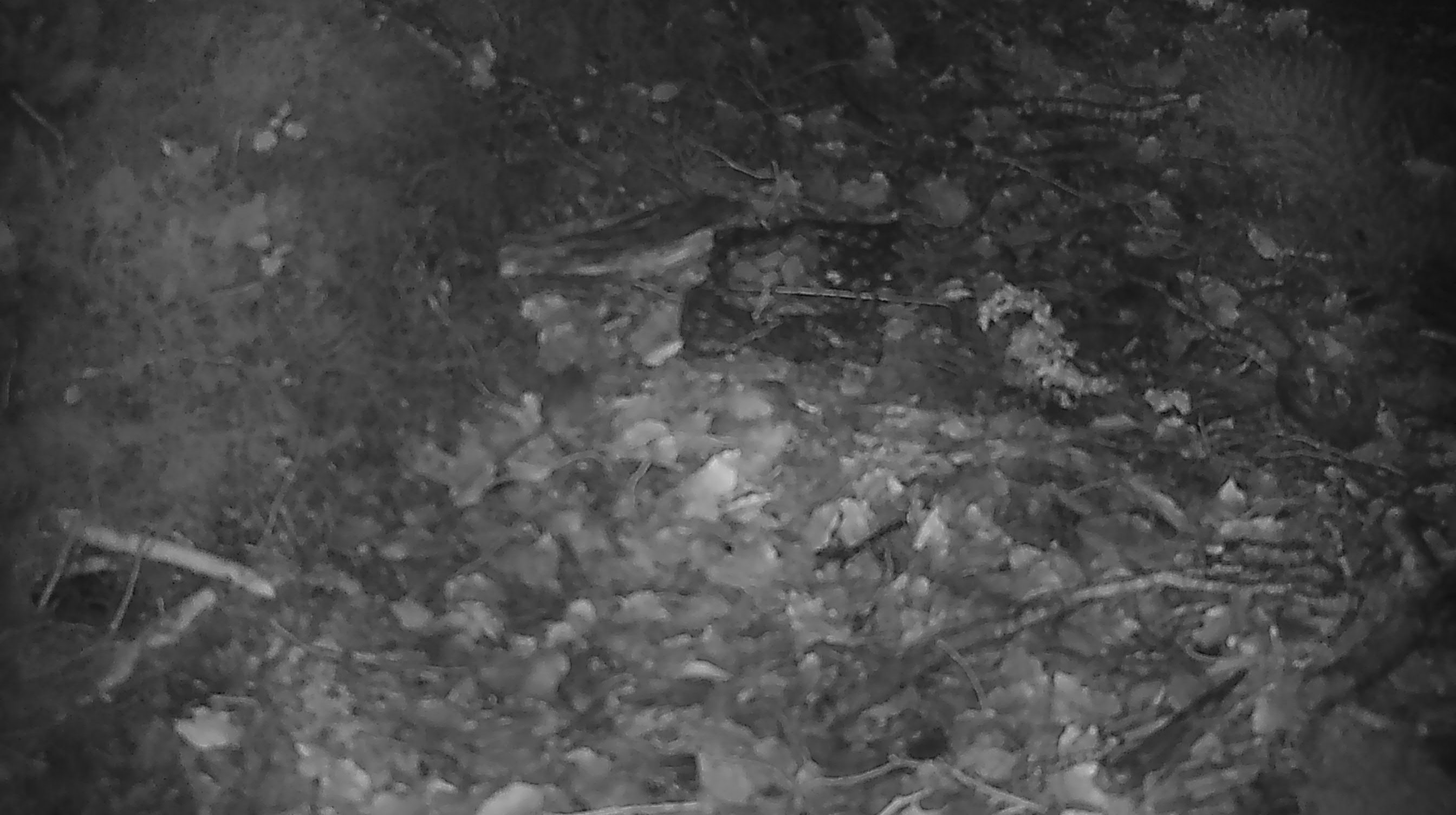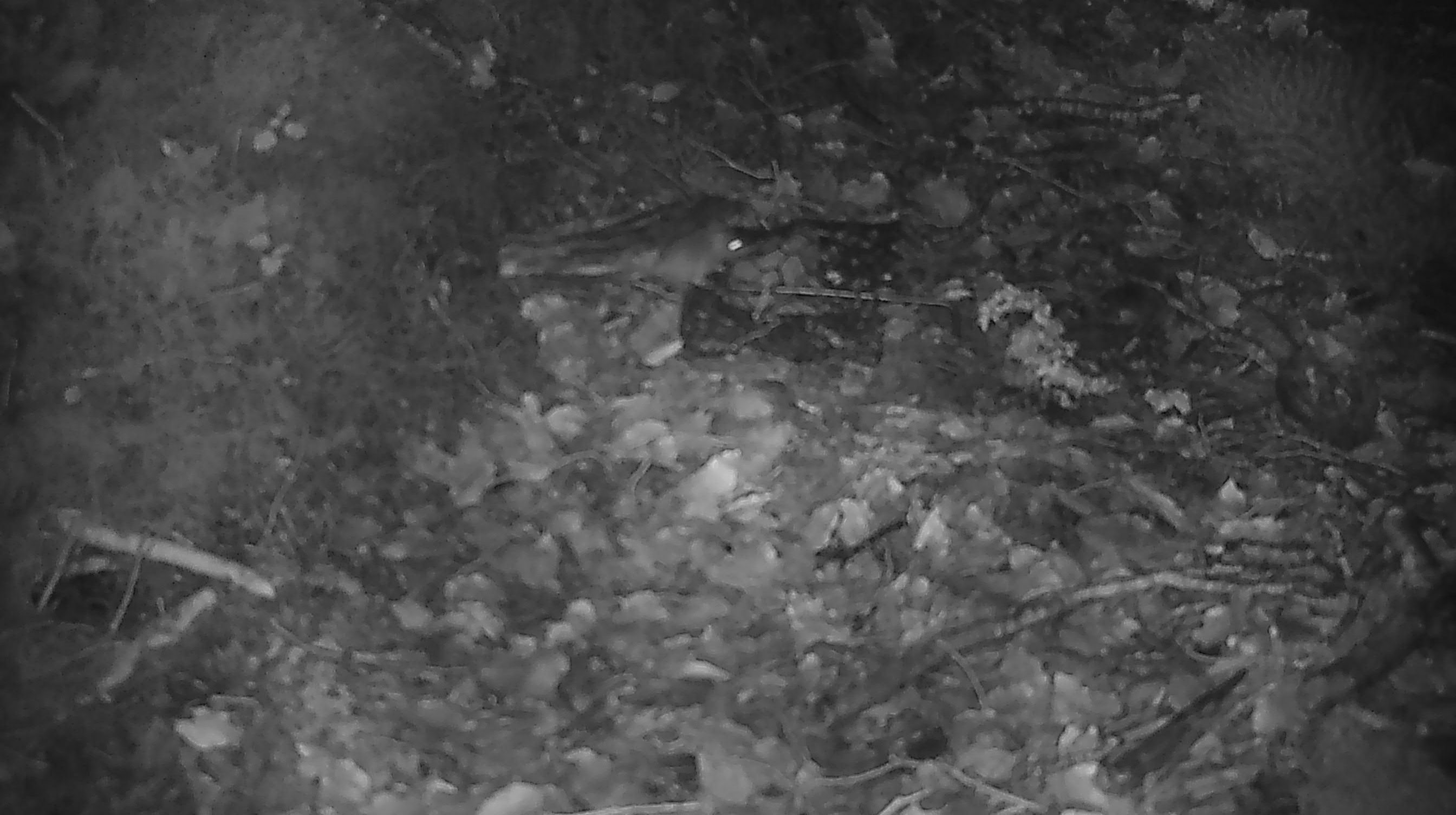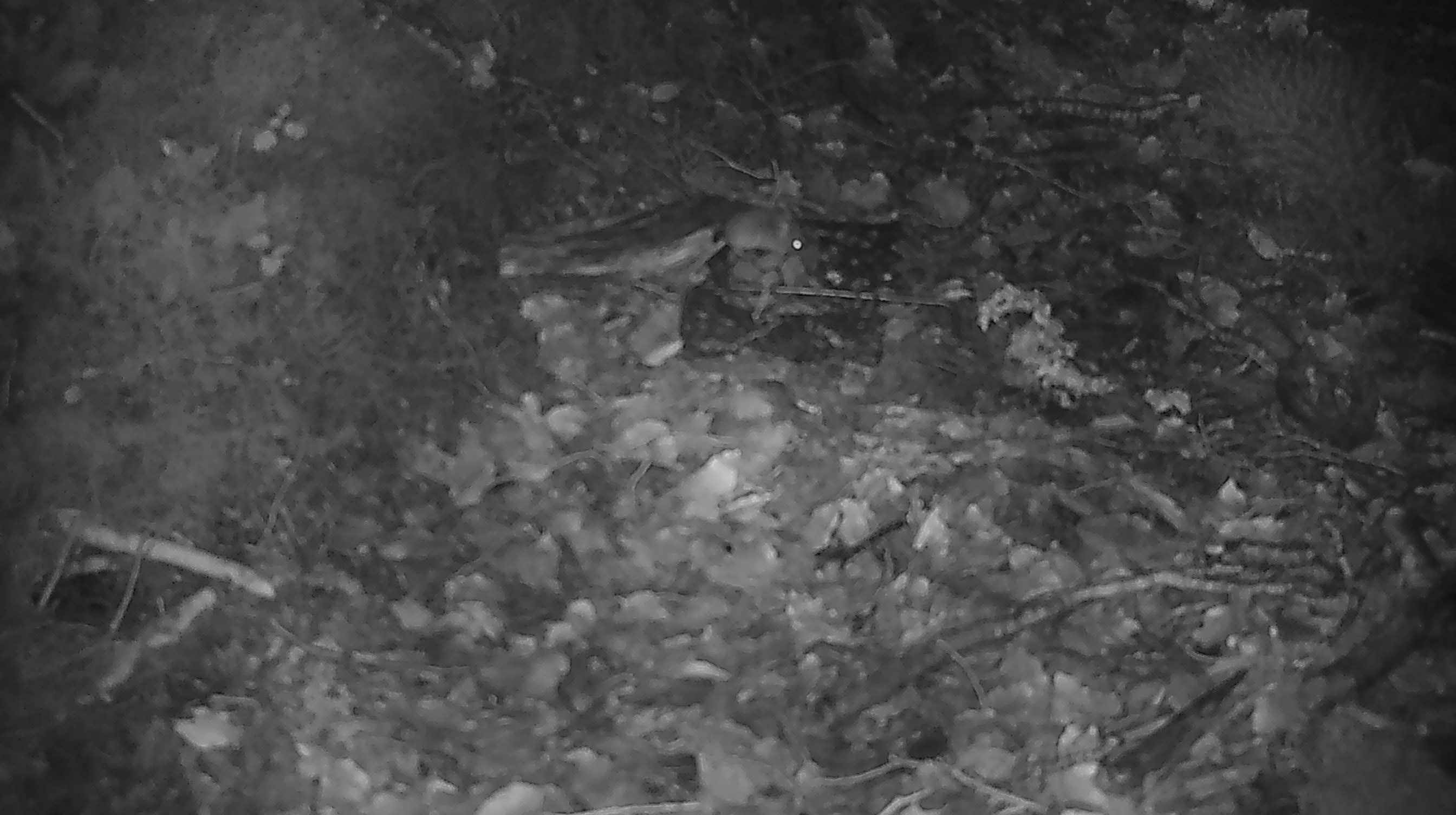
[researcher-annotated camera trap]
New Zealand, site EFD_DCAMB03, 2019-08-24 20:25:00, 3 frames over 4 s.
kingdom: Animalia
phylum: Chordata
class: Mammalia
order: Rodentia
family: Muridae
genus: Mus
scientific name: Mus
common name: mouse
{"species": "mouse (Mus)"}